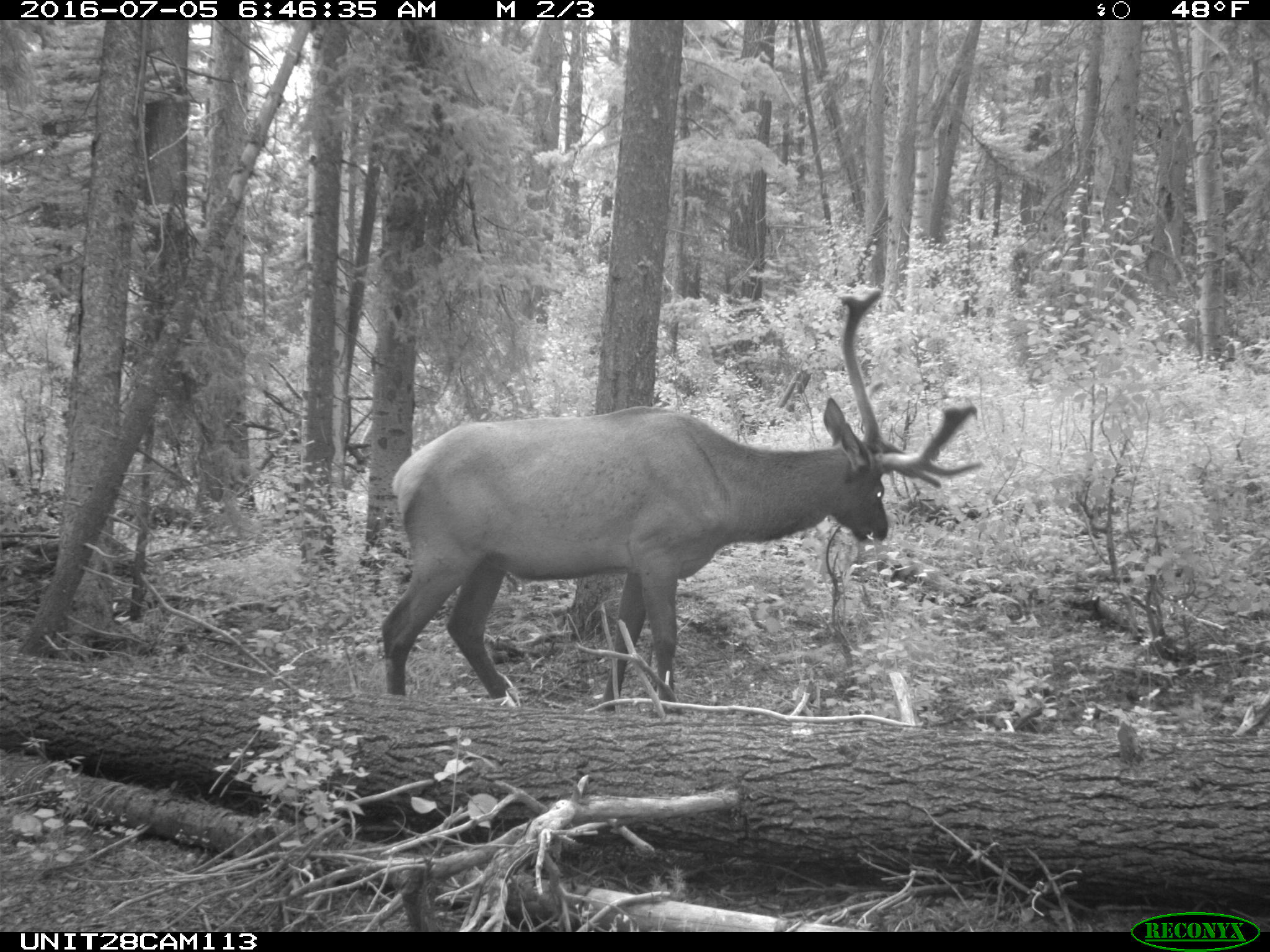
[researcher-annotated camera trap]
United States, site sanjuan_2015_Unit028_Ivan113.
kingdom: Animalia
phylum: Chordata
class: Mammalia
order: Artiodactyla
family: Cervidae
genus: Cervus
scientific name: Cervus elaphus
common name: red deer